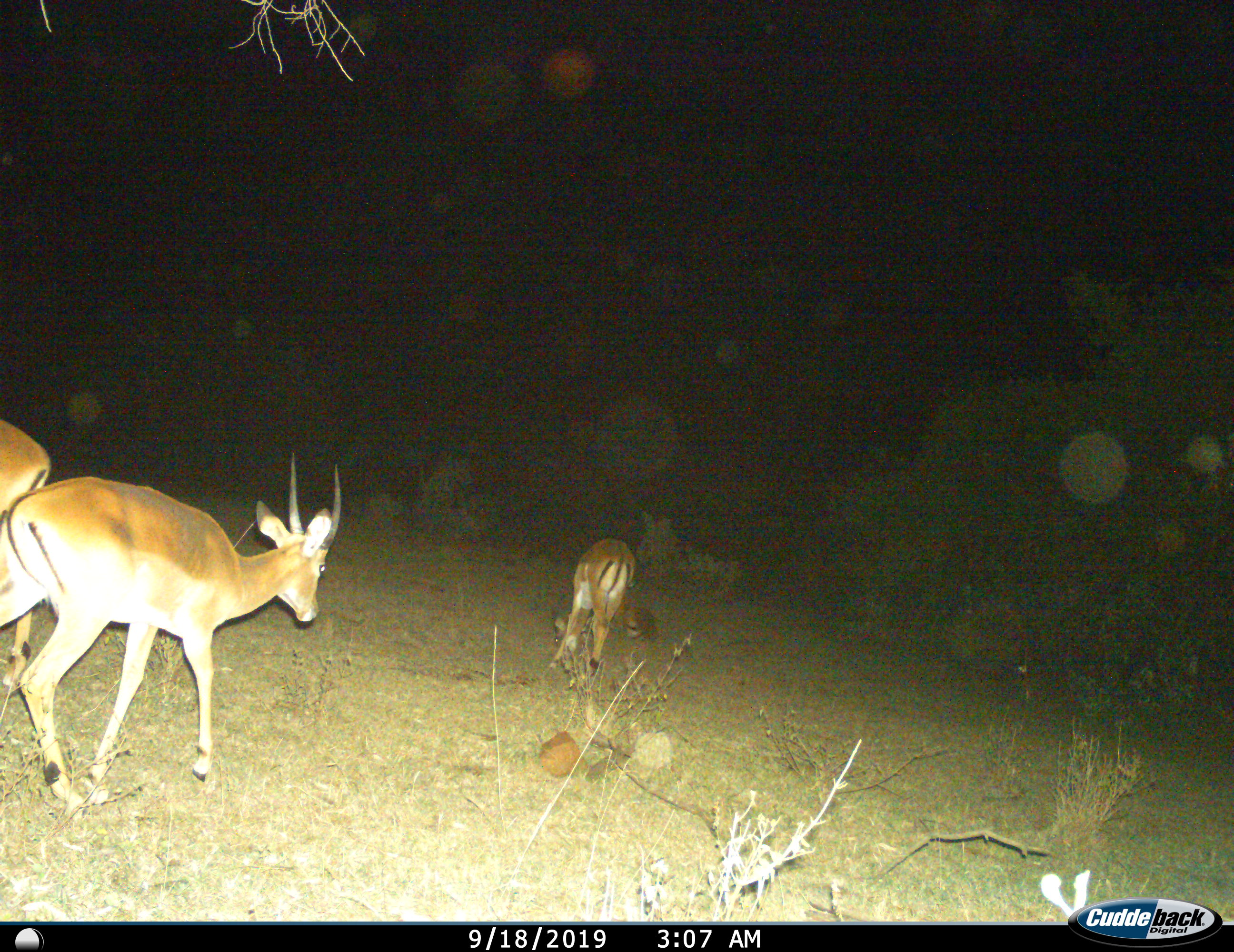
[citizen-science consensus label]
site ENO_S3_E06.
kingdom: Animalia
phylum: Chordata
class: Mammalia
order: Artiodactyla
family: Bovidae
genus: Aepyceros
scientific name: Aepyceros melampus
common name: impala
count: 3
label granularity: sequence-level